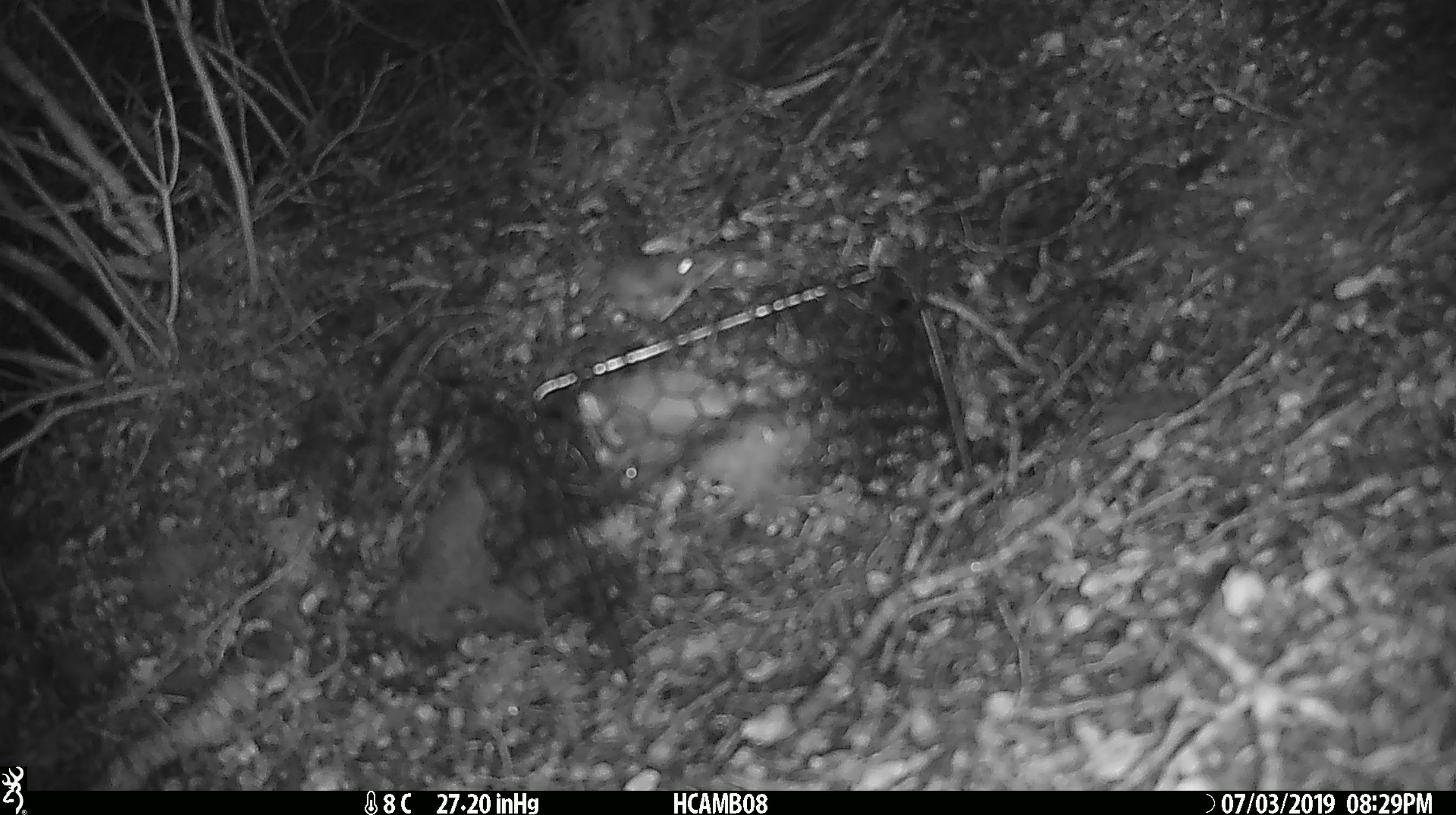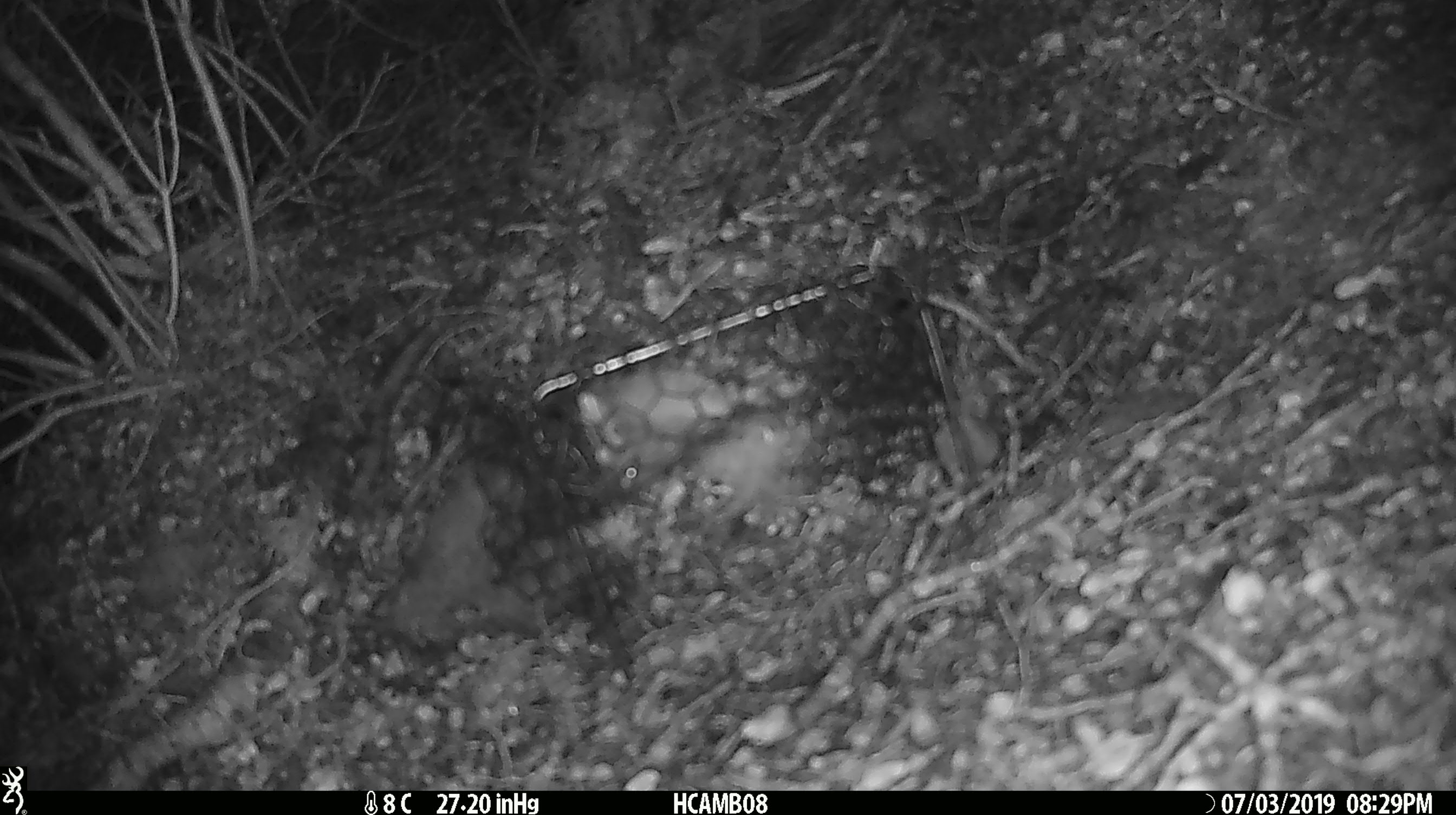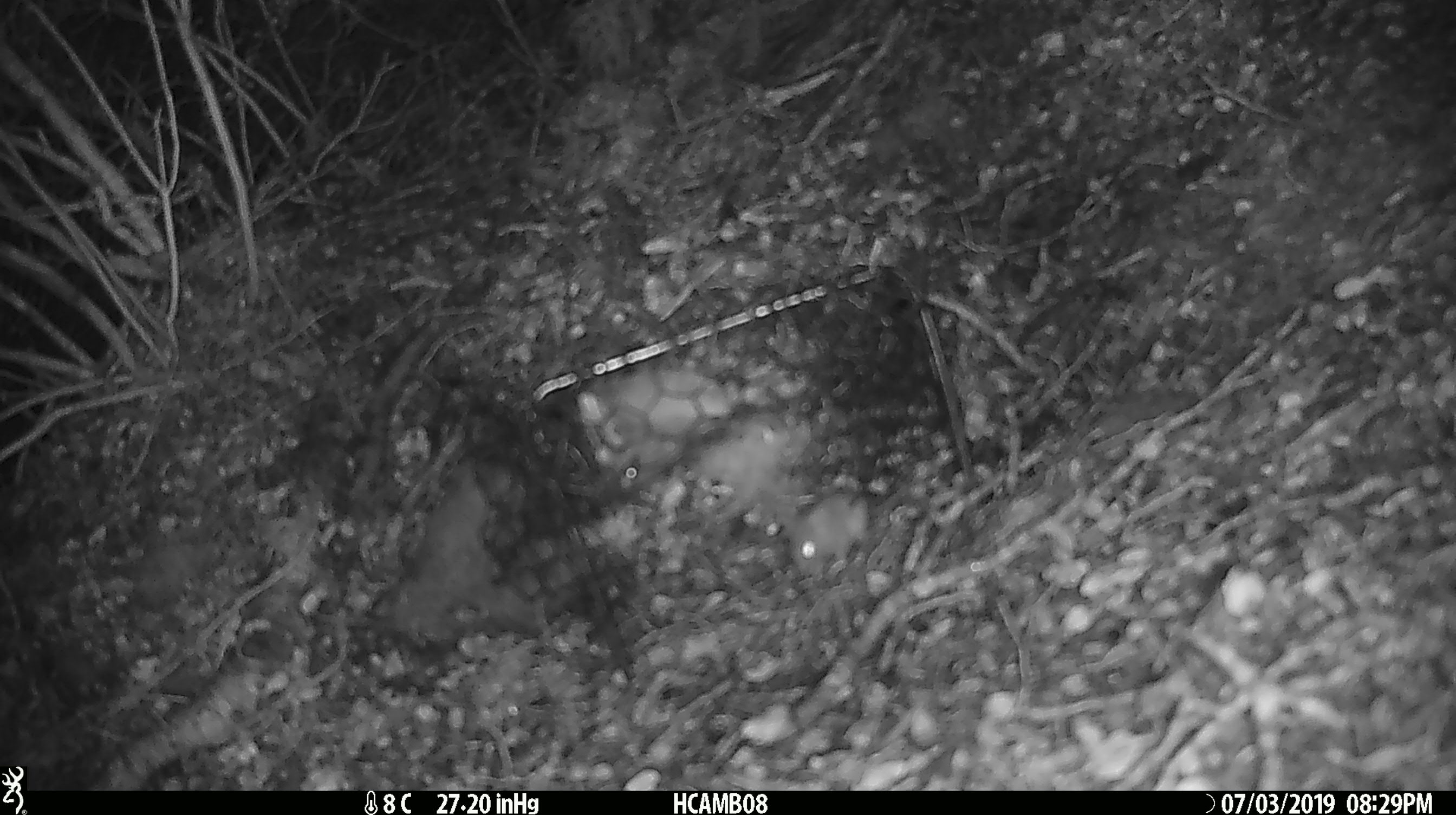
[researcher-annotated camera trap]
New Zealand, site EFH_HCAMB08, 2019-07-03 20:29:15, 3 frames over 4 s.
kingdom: Animalia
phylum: Chordata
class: Mammalia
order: Rodentia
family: Muridae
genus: Mus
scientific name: Mus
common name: mouse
Mouse (Mus).